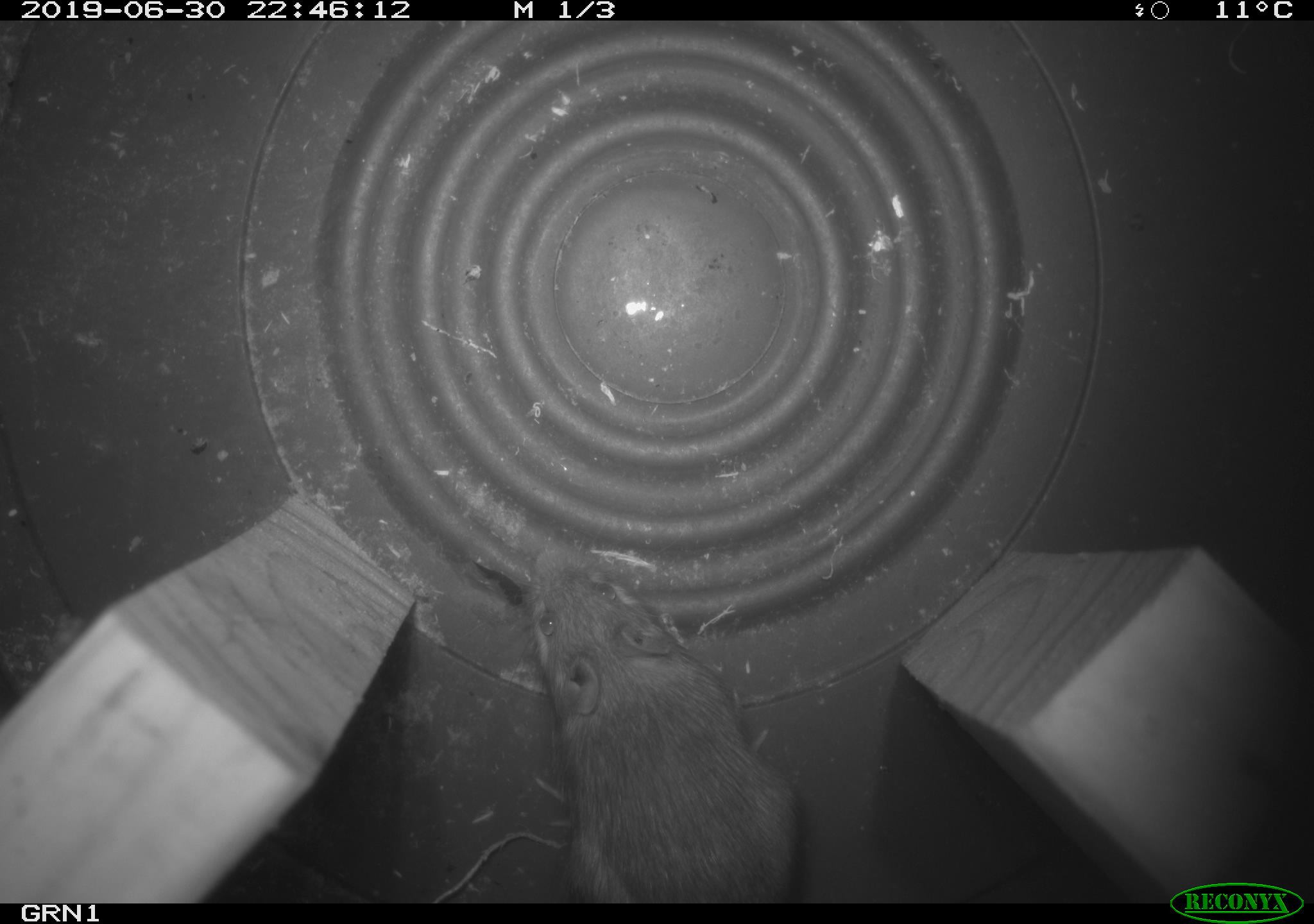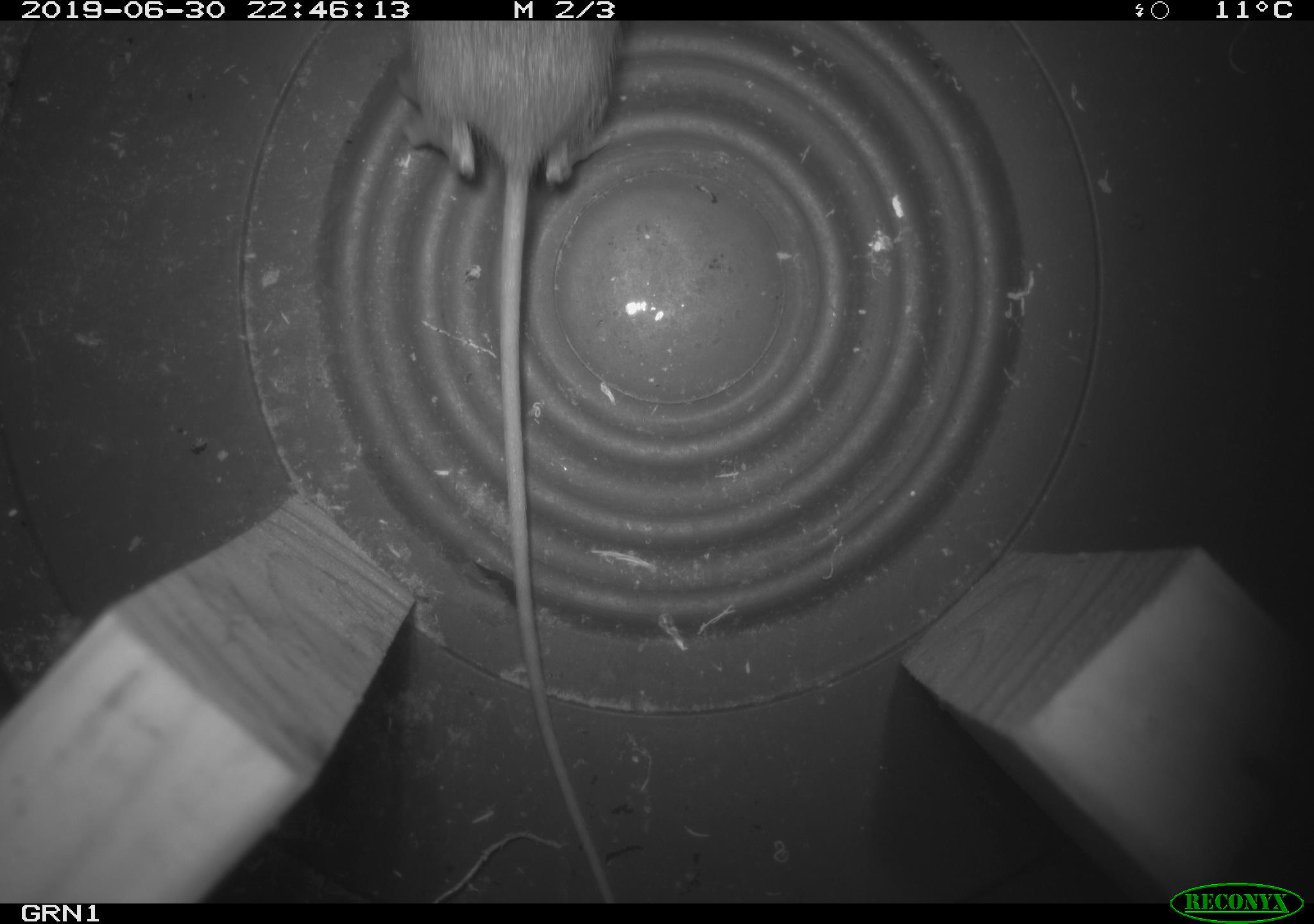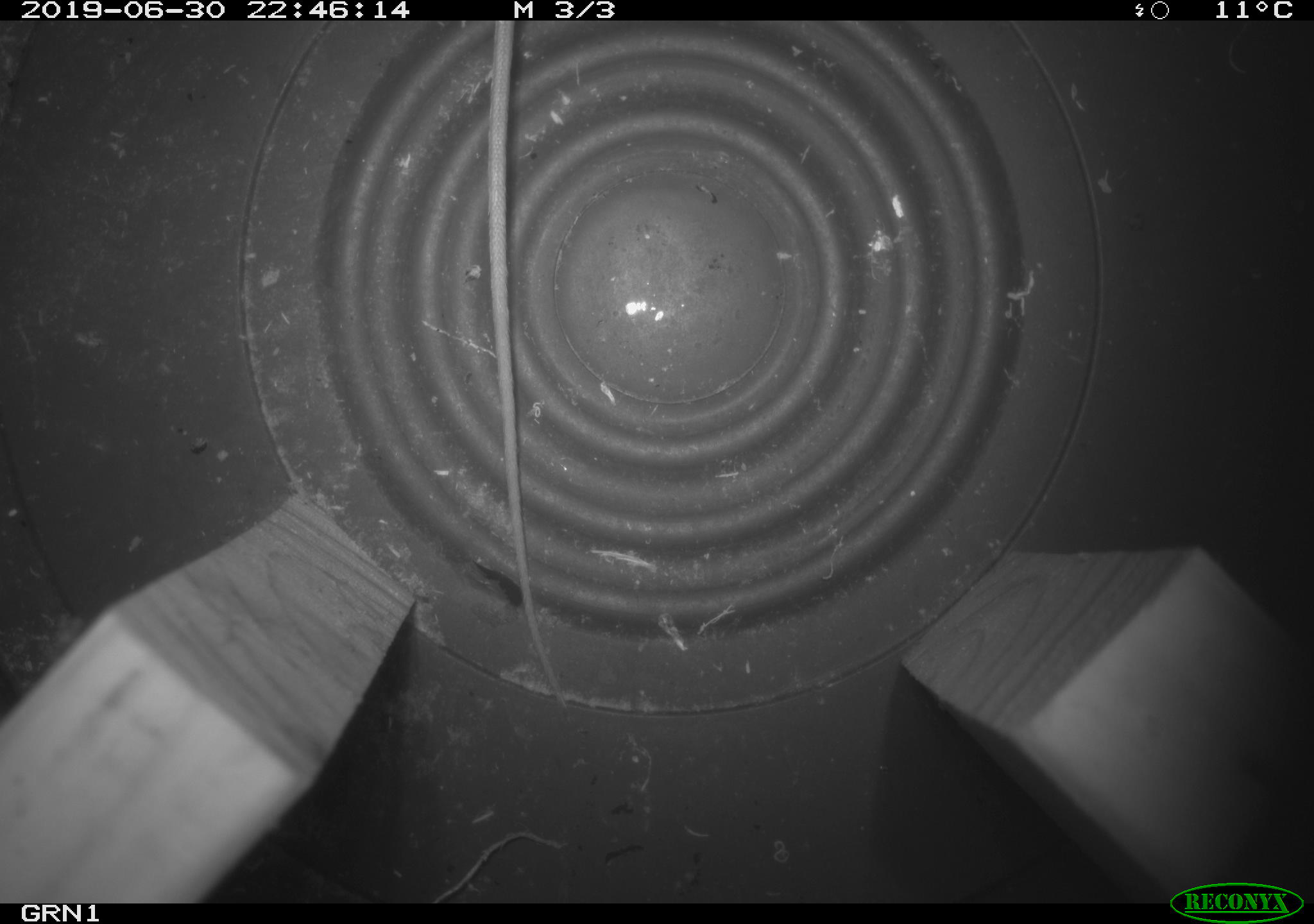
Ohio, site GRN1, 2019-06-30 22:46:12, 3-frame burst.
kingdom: Animalia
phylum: Chordata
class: Mammalia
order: Rodentia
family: Zapodidae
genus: Napaeozapus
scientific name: Napaeozapus insignis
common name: woodland jumping mouse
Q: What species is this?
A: Woodland jumping mouse (Napaeozapus insignis).